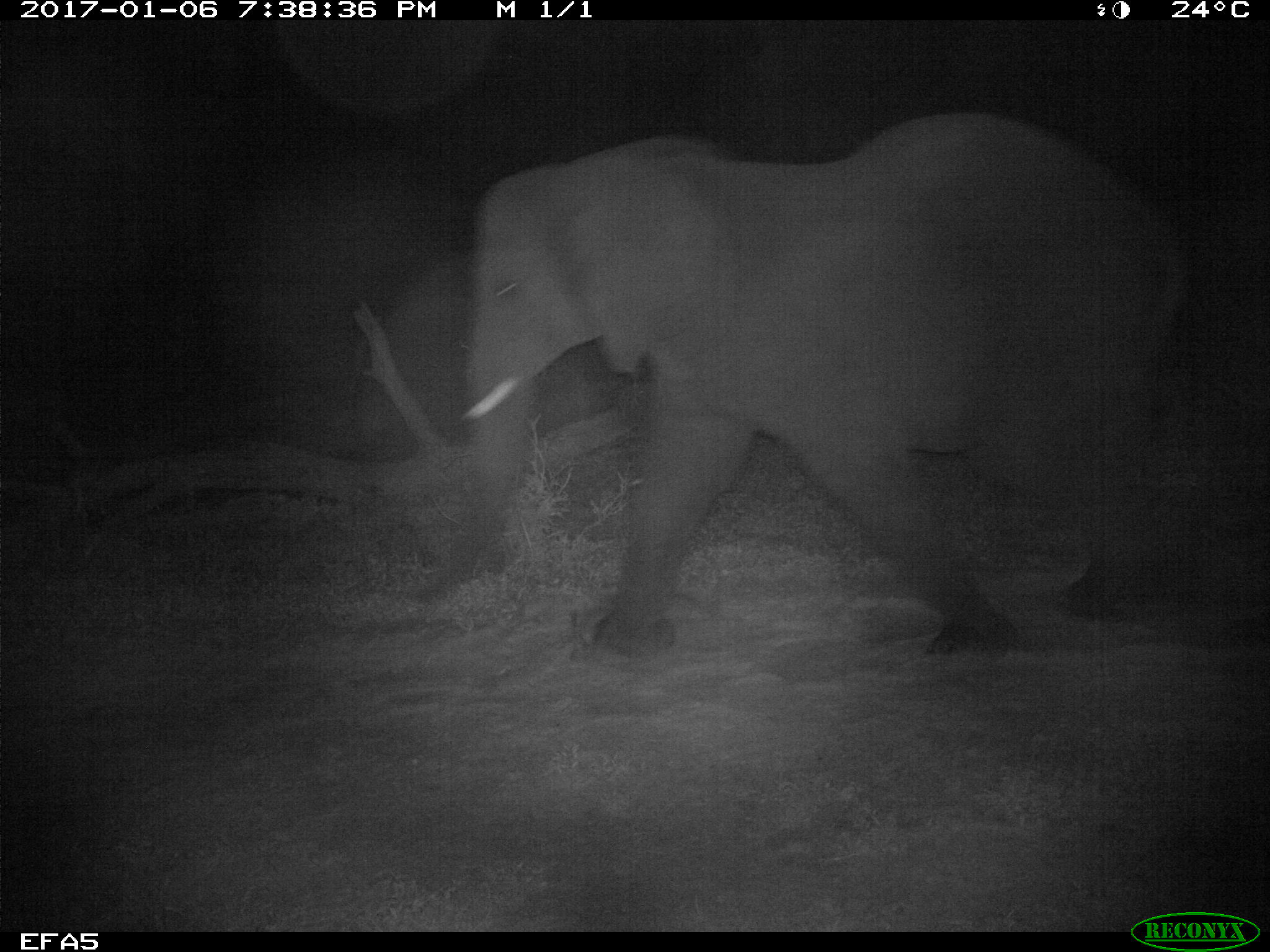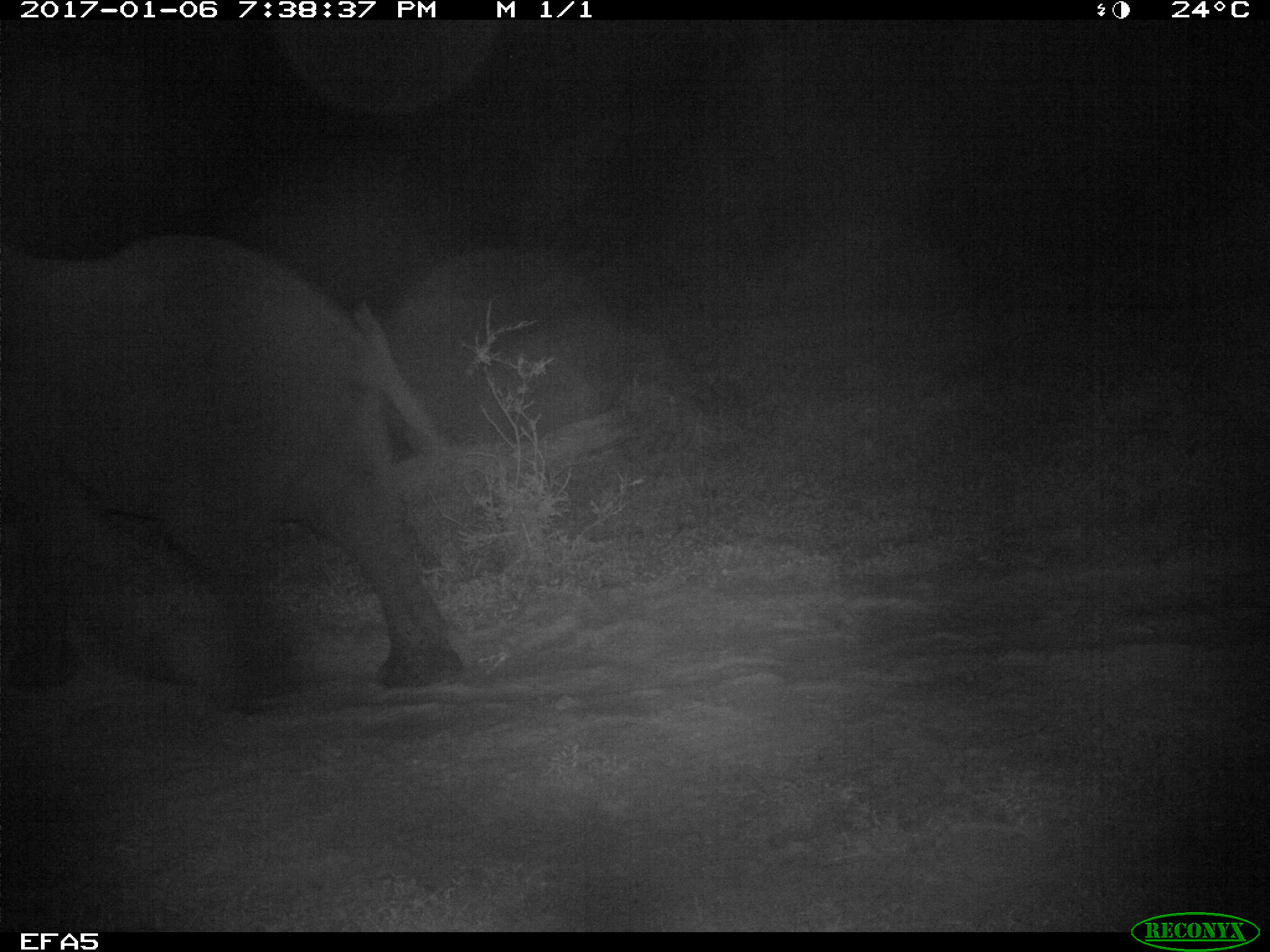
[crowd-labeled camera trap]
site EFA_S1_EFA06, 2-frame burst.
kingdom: Animalia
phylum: Chordata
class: Mammalia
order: Proboscidea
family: Elephantidae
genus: Loxodonta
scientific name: Loxodonta africana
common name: african bush elephant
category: elephant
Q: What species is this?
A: Elephant (african bush elephant) (Loxodonta africana).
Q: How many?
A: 1.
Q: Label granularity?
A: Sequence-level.